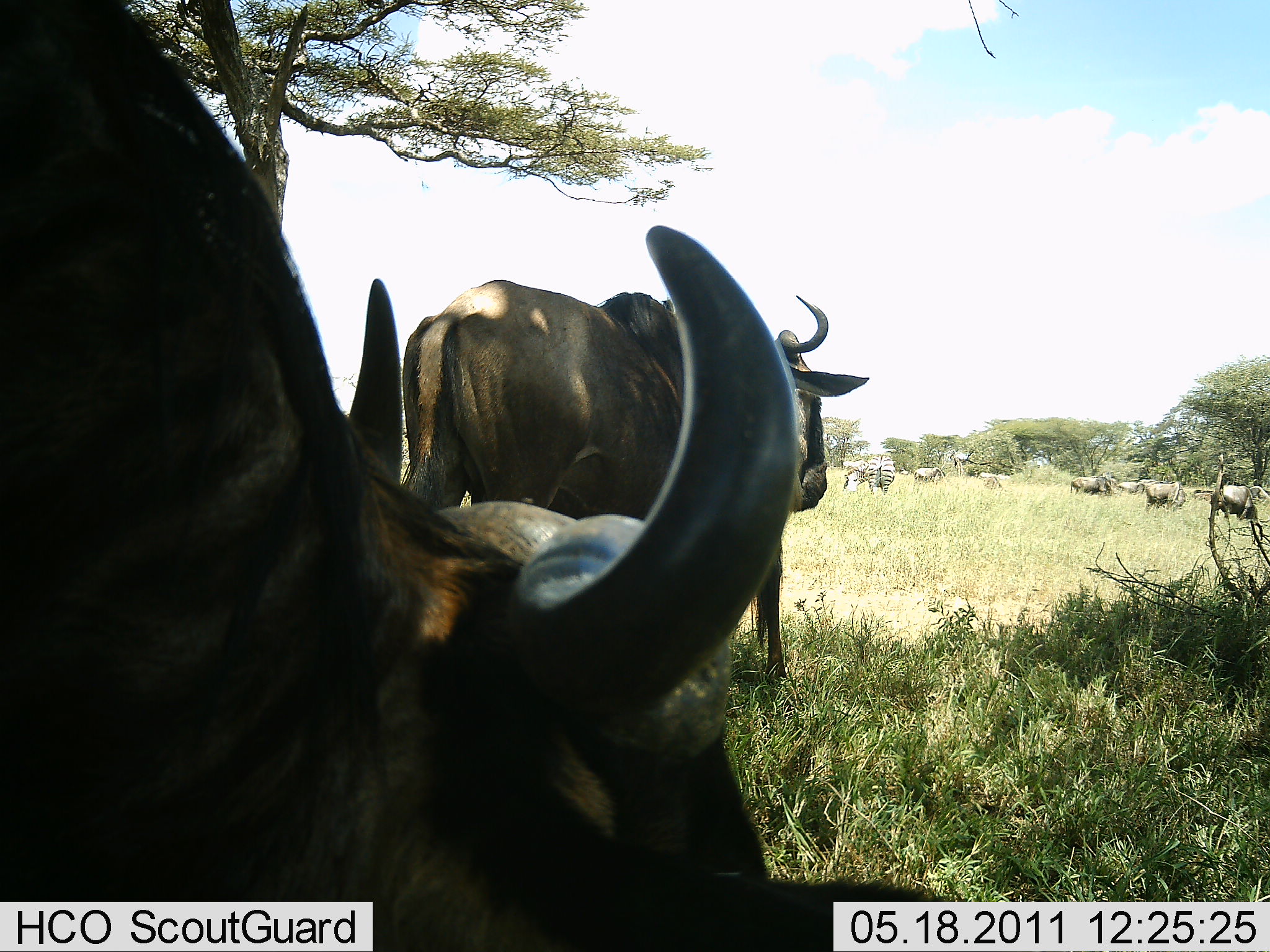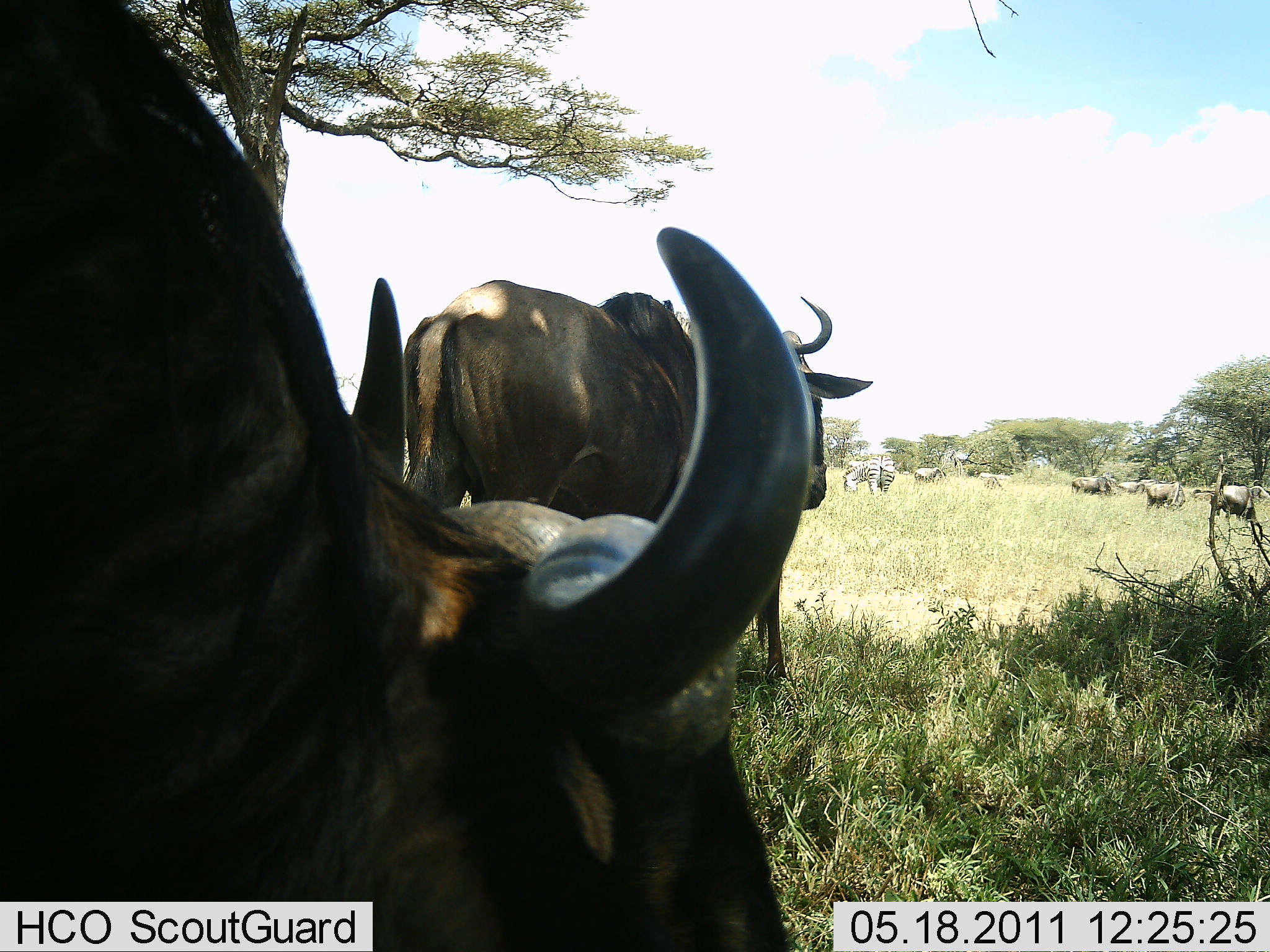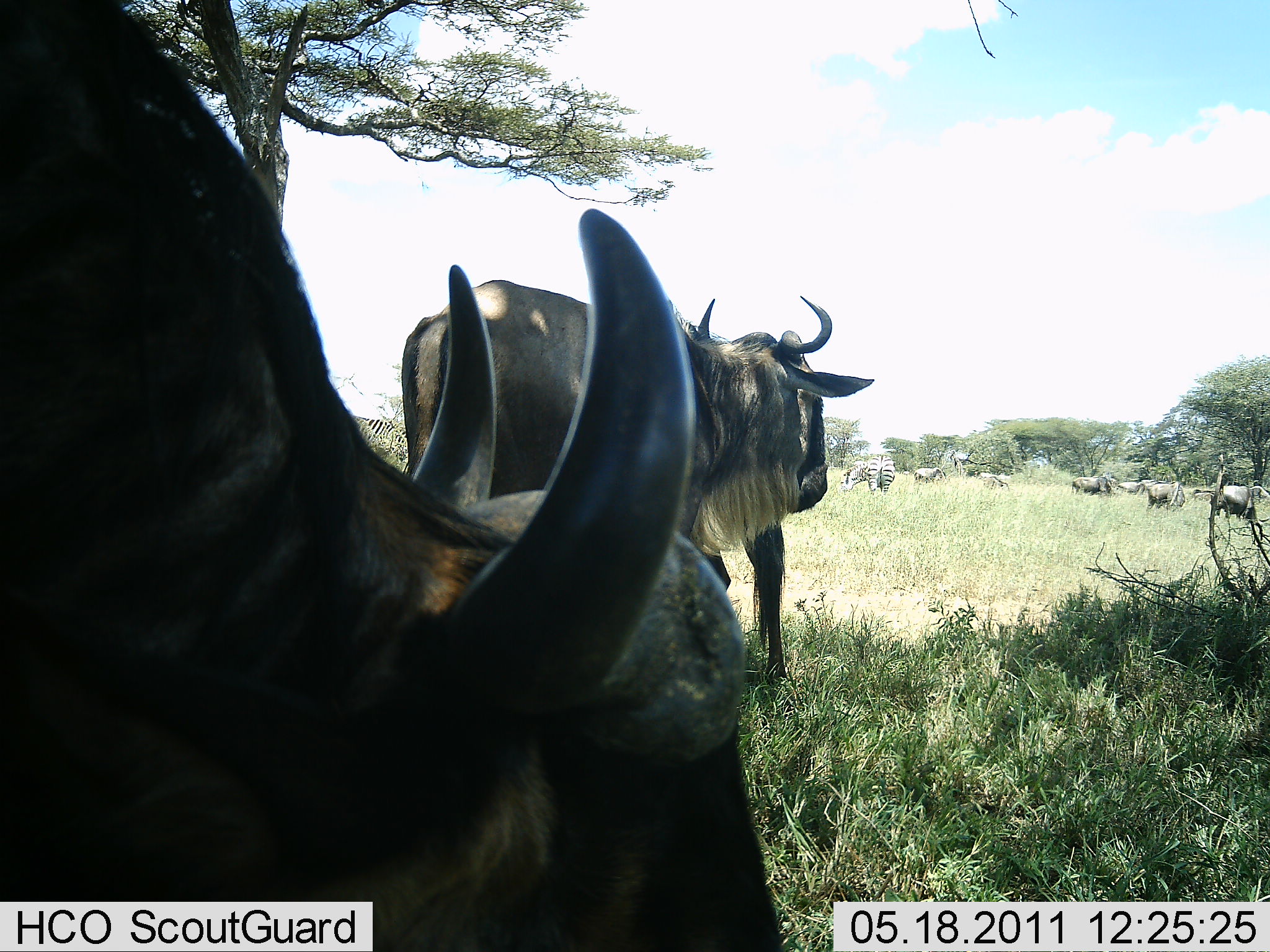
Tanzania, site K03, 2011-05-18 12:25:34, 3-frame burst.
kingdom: Animalia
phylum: Chordata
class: Mammalia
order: Artiodactyla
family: Bovidae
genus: Connochaetes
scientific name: Connochaetes taurinus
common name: blue wildebeest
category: wildebeest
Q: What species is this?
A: Wildebeest (blue wildebeest) (Connochaetes taurinus).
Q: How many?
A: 6.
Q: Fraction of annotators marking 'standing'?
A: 75%.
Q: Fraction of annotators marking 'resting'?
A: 12%.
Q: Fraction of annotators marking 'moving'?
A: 17%.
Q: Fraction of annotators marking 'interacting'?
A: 0%.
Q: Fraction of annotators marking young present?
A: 0%.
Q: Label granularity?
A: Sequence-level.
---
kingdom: Animalia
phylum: Chordata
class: Mammalia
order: Perissodactyla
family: Equidae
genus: Equus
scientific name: Equus quagga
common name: plains zebra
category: zebra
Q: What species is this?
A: Zebra (plains zebra) (Equus quagga).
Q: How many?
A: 2.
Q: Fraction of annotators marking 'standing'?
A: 62%.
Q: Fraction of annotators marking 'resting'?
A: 0%.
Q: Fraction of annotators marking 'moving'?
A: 15%.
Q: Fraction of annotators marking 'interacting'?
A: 0%.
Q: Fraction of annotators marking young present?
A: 0%.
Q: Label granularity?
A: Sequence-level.